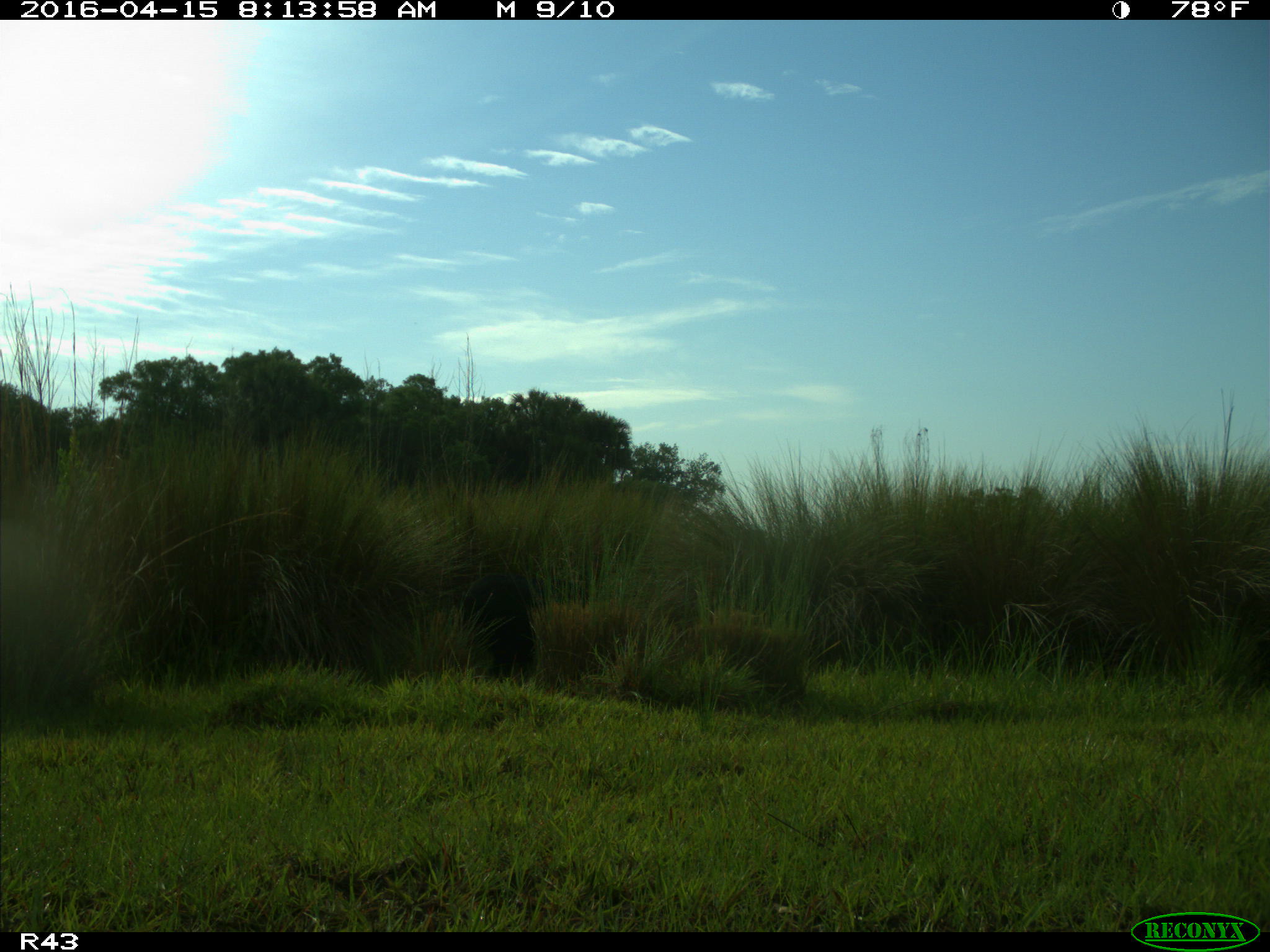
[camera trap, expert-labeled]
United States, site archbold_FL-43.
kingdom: Animalia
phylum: Chordata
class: Mammalia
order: Artiodactyla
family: Suidae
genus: Sus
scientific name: Sus scrofa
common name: wild boar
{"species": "Sus scrofa (wild boar)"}